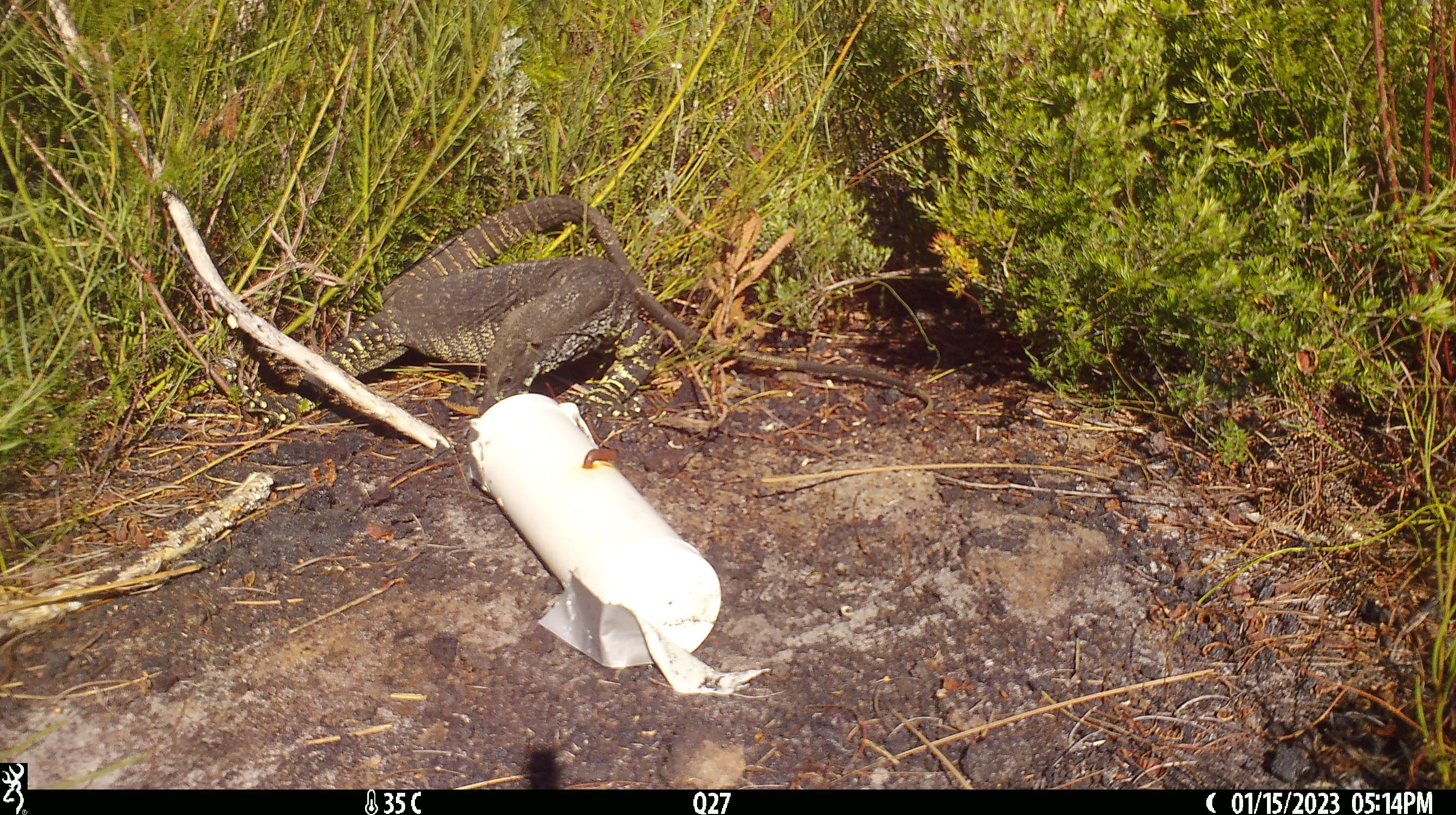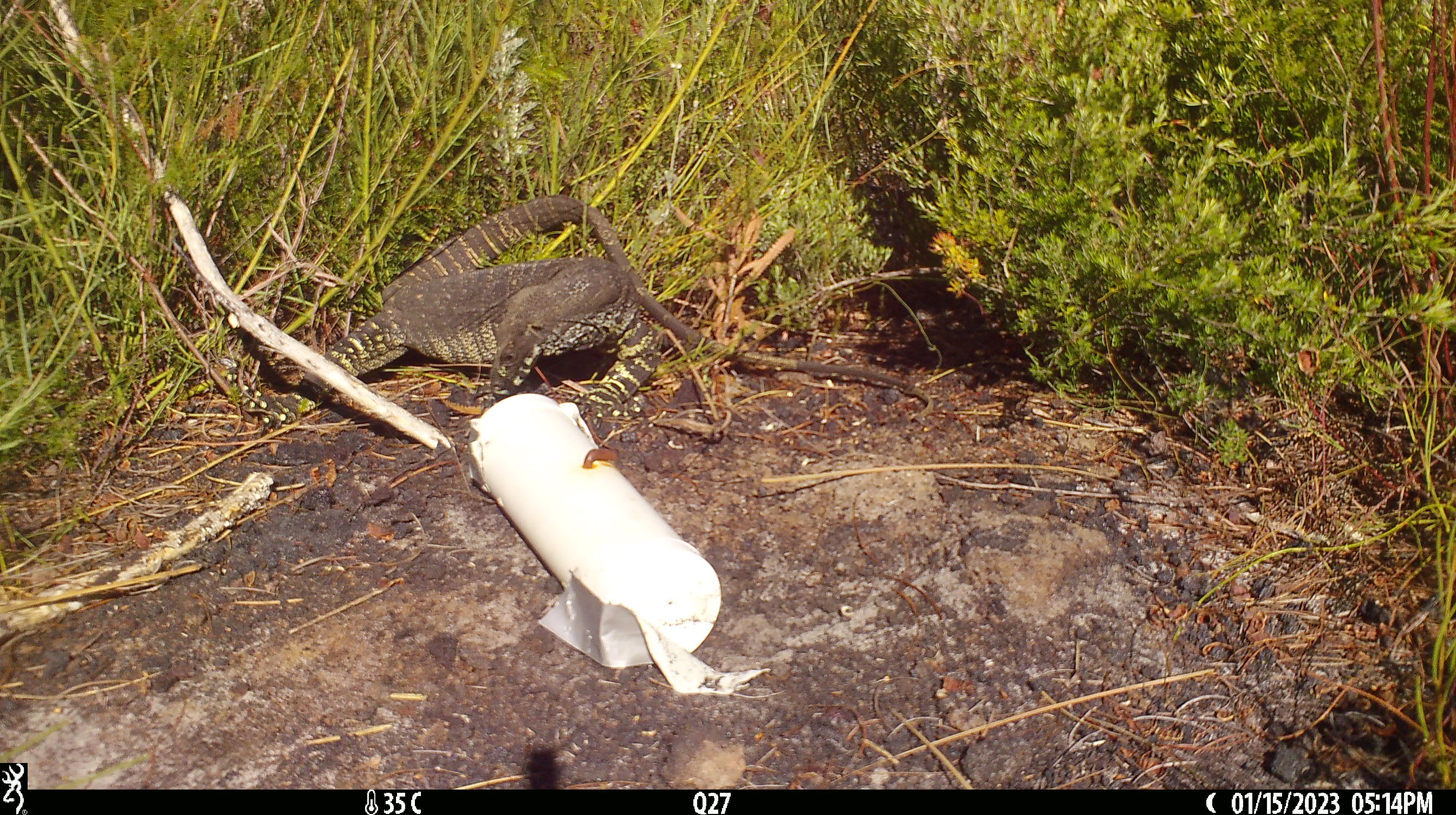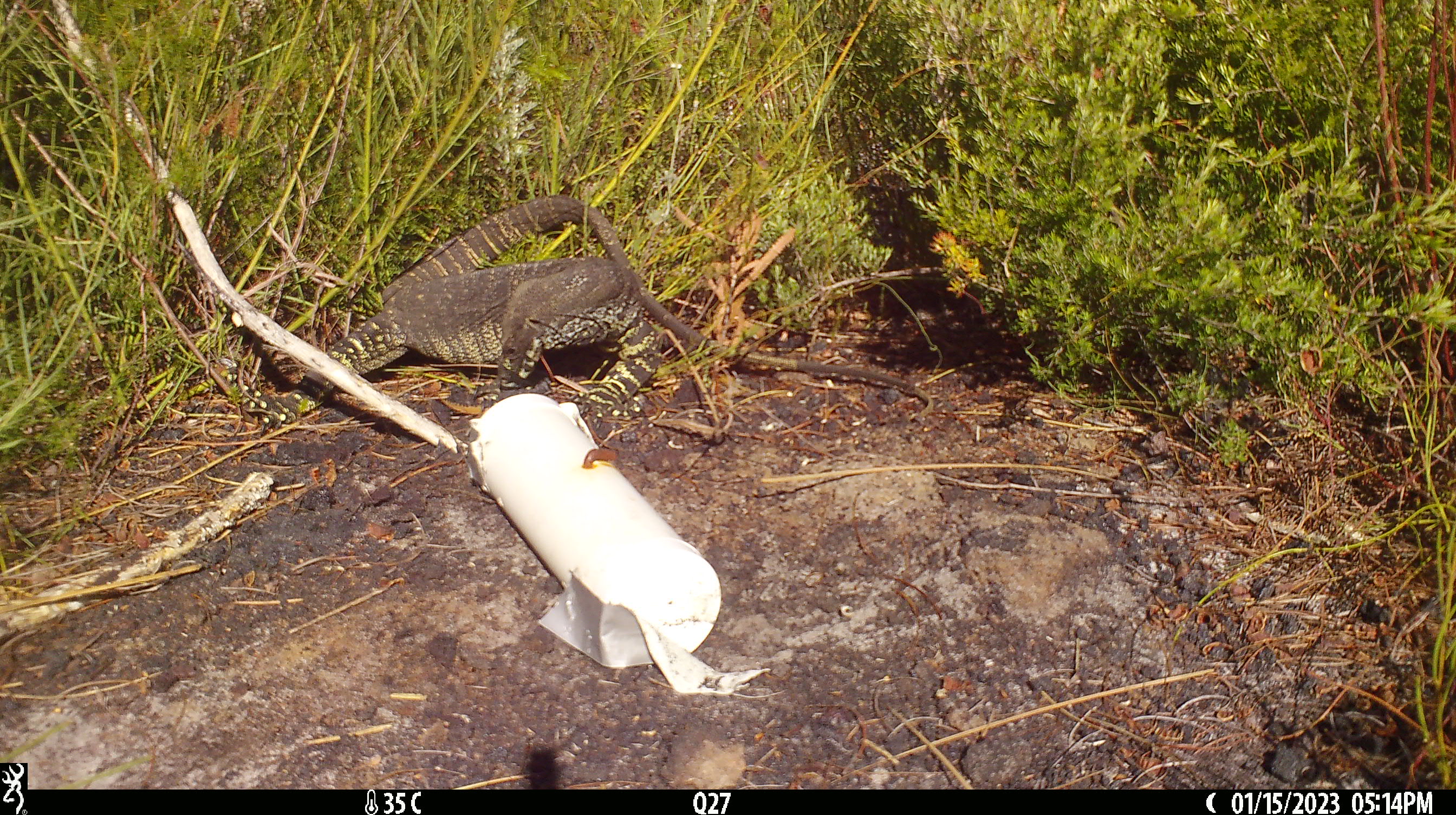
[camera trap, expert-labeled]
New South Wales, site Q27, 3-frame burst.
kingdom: Animalia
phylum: Chordata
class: Reptilia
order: Squamata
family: Varanidae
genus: Varanus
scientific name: Varanus varius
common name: lace monitor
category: goanna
Goanna (lace monitor) (Varanus varius).